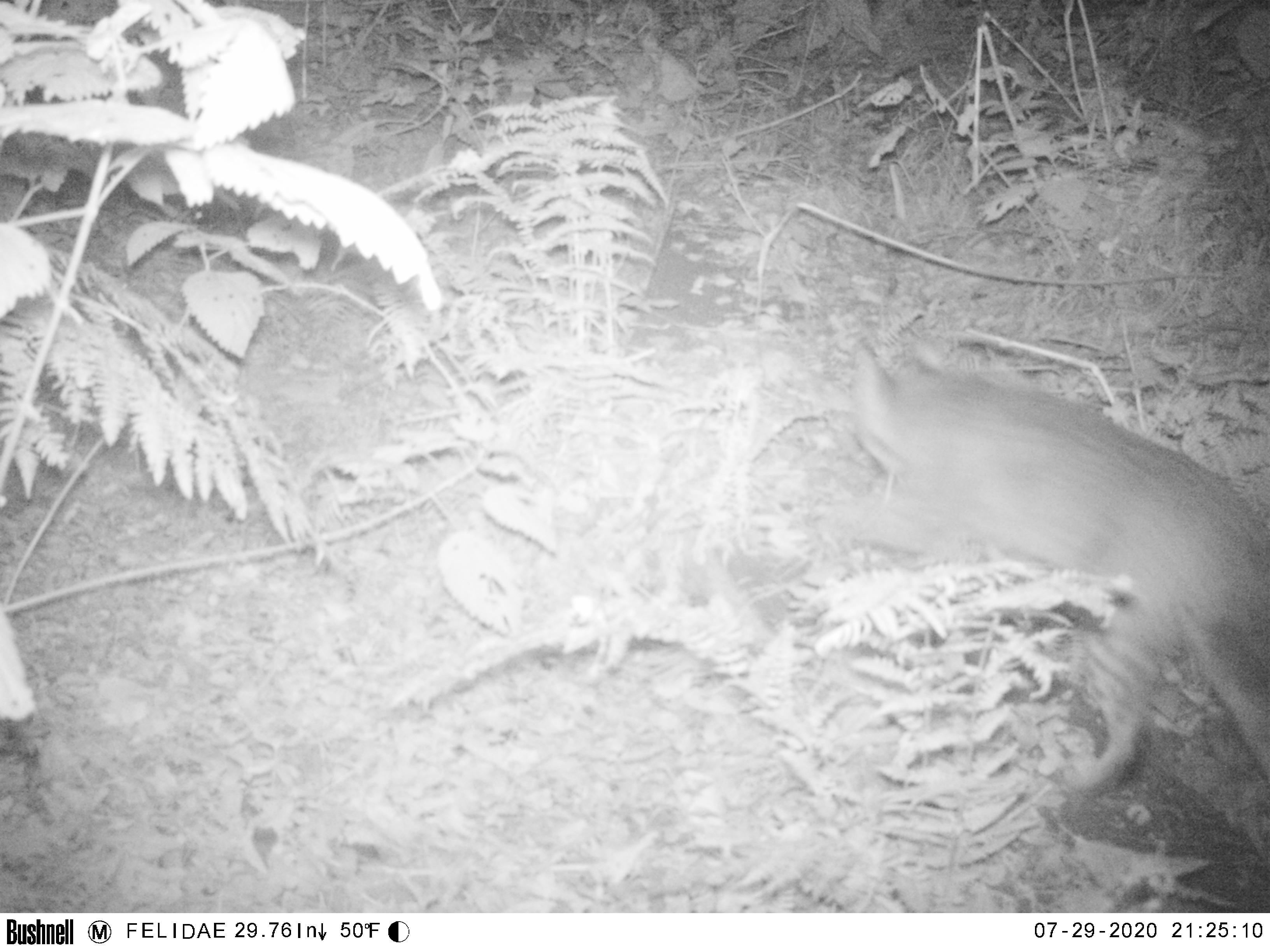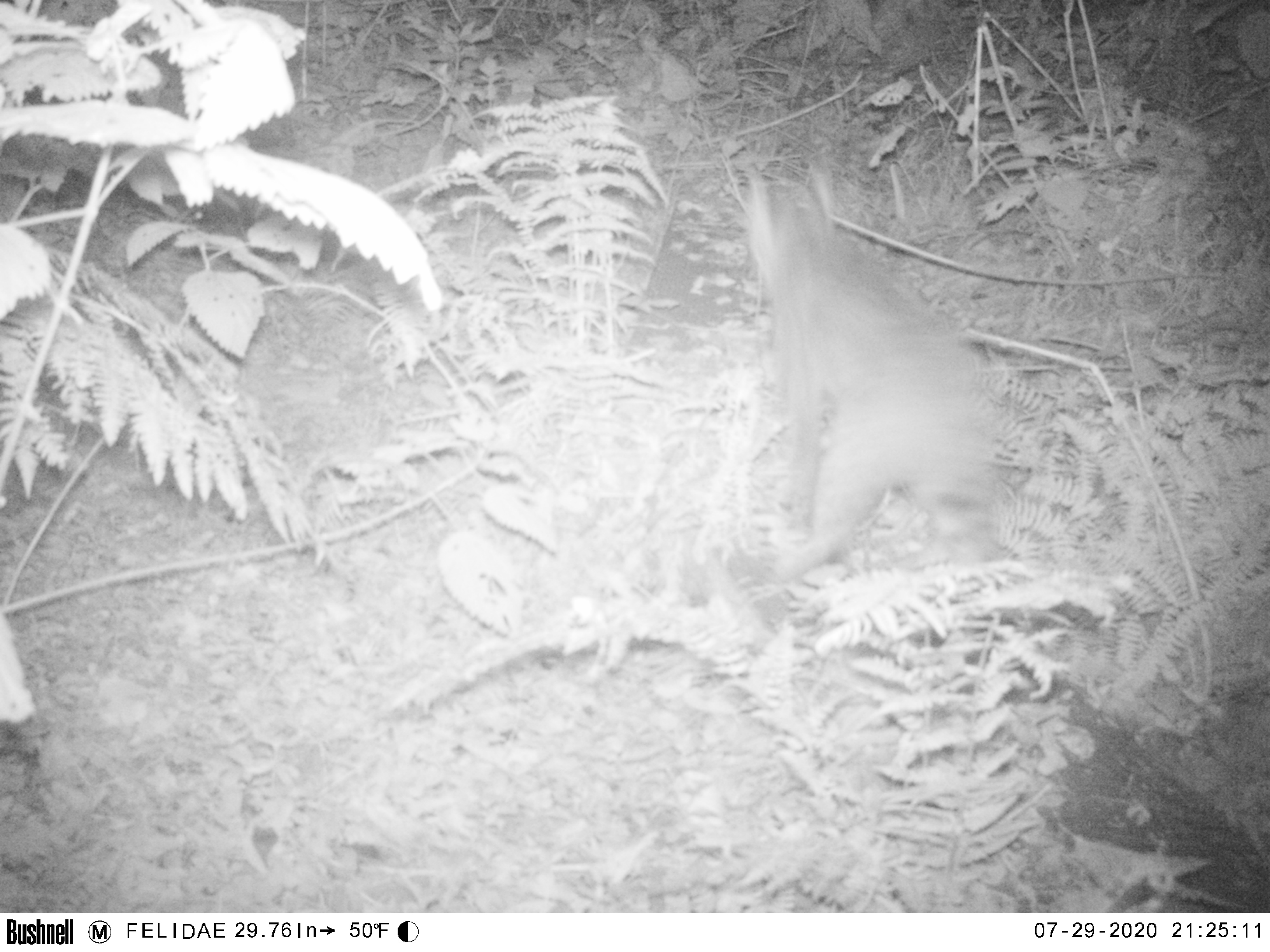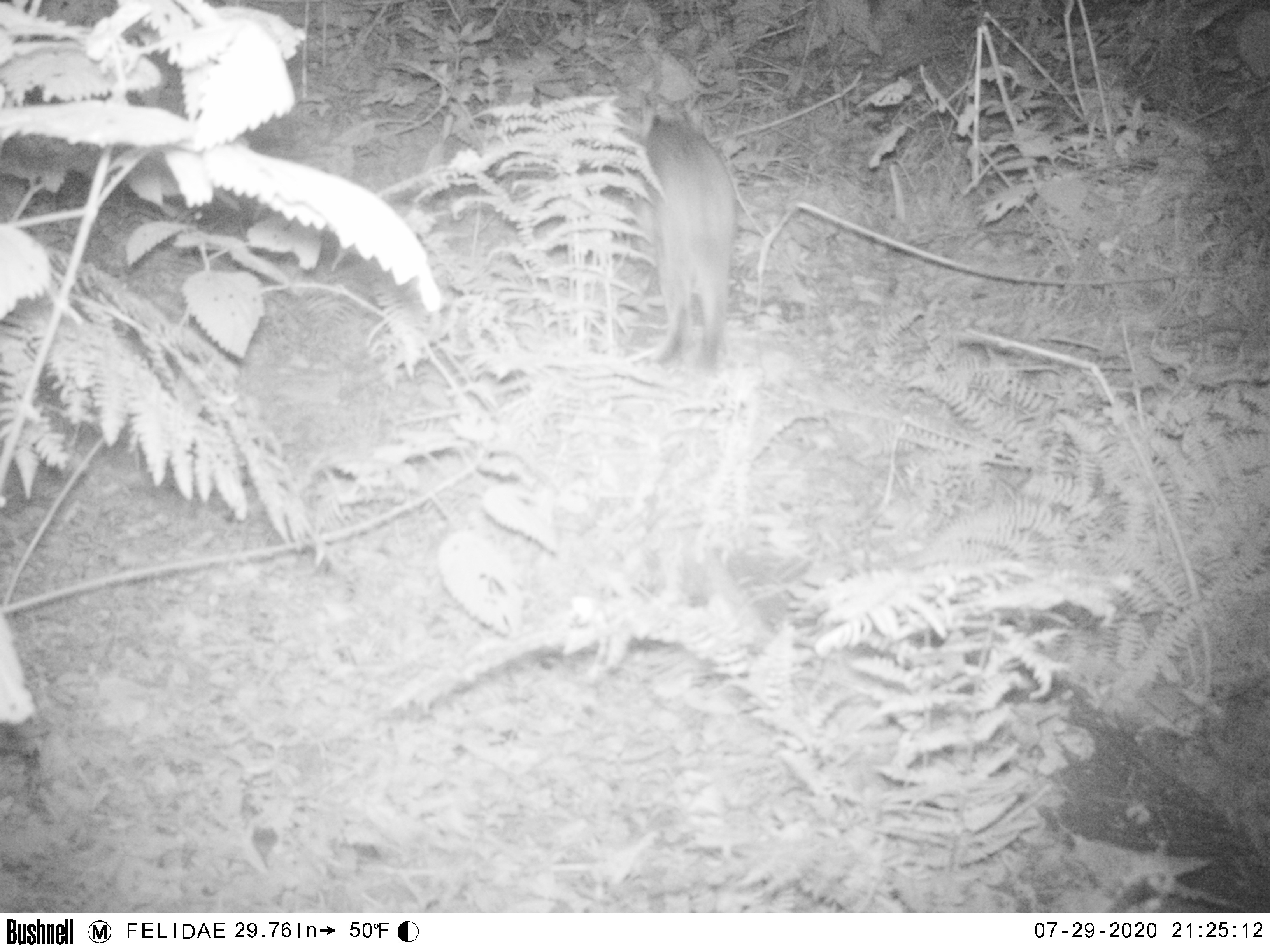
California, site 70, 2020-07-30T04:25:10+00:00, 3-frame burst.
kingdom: Animalia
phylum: Chordata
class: Mammalia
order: Carnivora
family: Felidae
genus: Lynx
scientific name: Lynx rufus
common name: bobcat